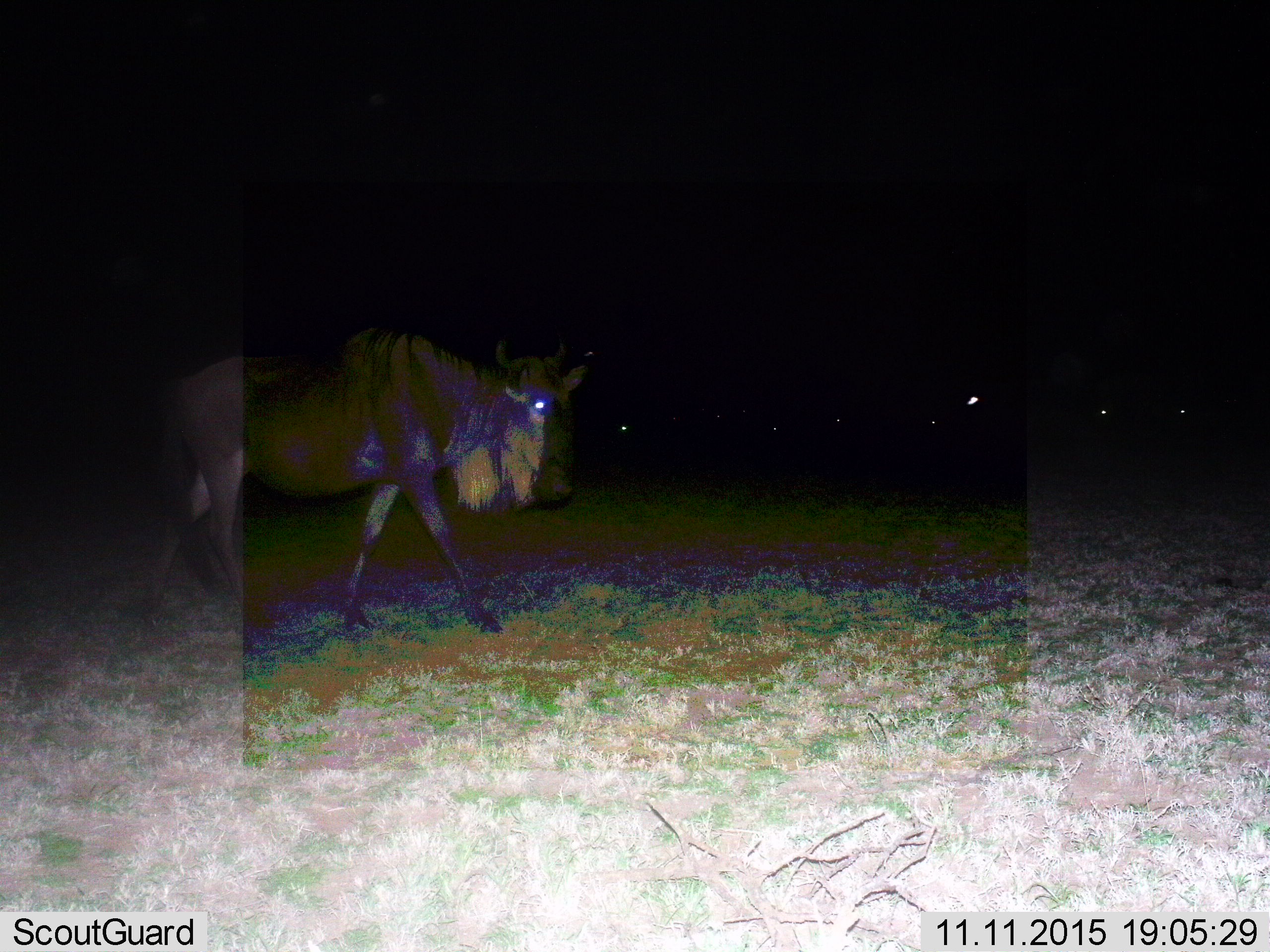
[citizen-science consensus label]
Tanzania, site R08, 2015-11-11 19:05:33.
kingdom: Animalia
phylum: Chordata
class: Mammalia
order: Artiodactyla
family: Bovidae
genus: Connochaetes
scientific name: Connochaetes taurinus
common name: blue wildebeest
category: wildebeest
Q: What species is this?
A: Wildebeest (blue wildebeest) (Connochaetes taurinus).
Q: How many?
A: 4.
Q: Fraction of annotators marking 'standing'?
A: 60%.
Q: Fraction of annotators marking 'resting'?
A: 0%.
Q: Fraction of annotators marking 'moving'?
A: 70%.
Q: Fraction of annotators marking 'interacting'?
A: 0%.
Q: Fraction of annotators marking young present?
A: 0%.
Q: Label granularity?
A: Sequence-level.